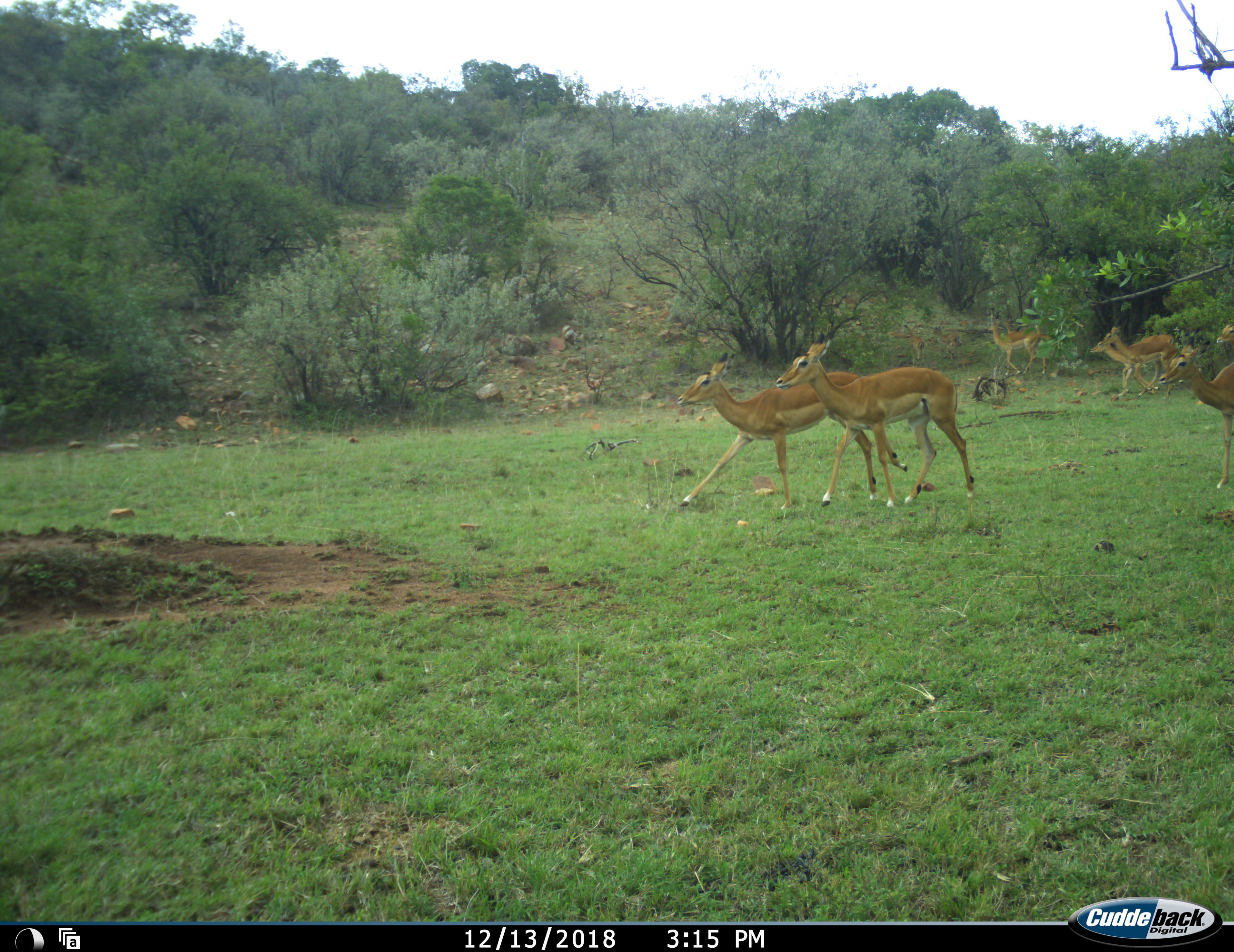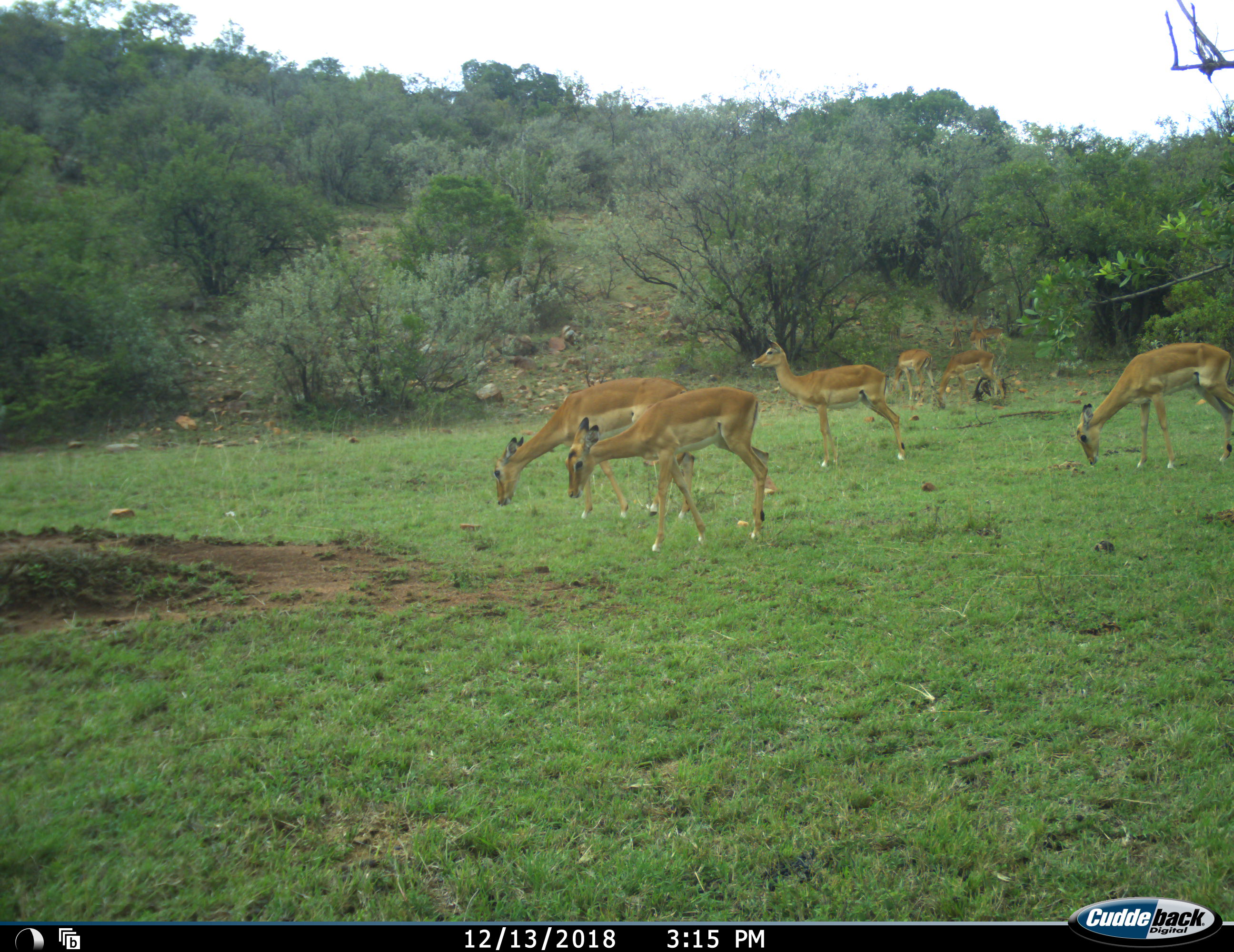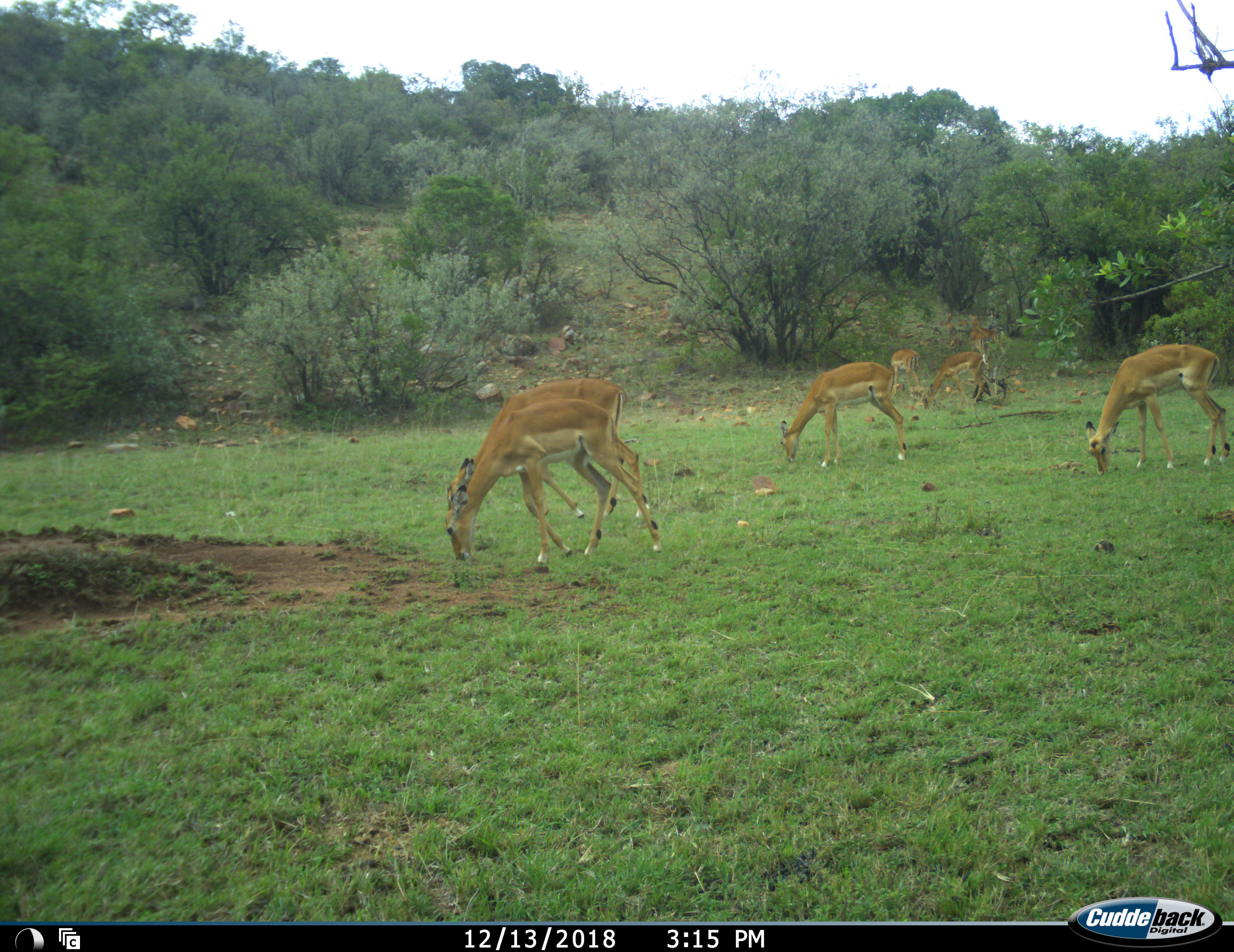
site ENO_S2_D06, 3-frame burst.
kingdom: Animalia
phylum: Chordata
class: Mammalia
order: Artiodactyla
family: Bovidae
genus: Aepyceros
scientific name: Aepyceros melampus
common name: impala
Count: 8.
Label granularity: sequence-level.